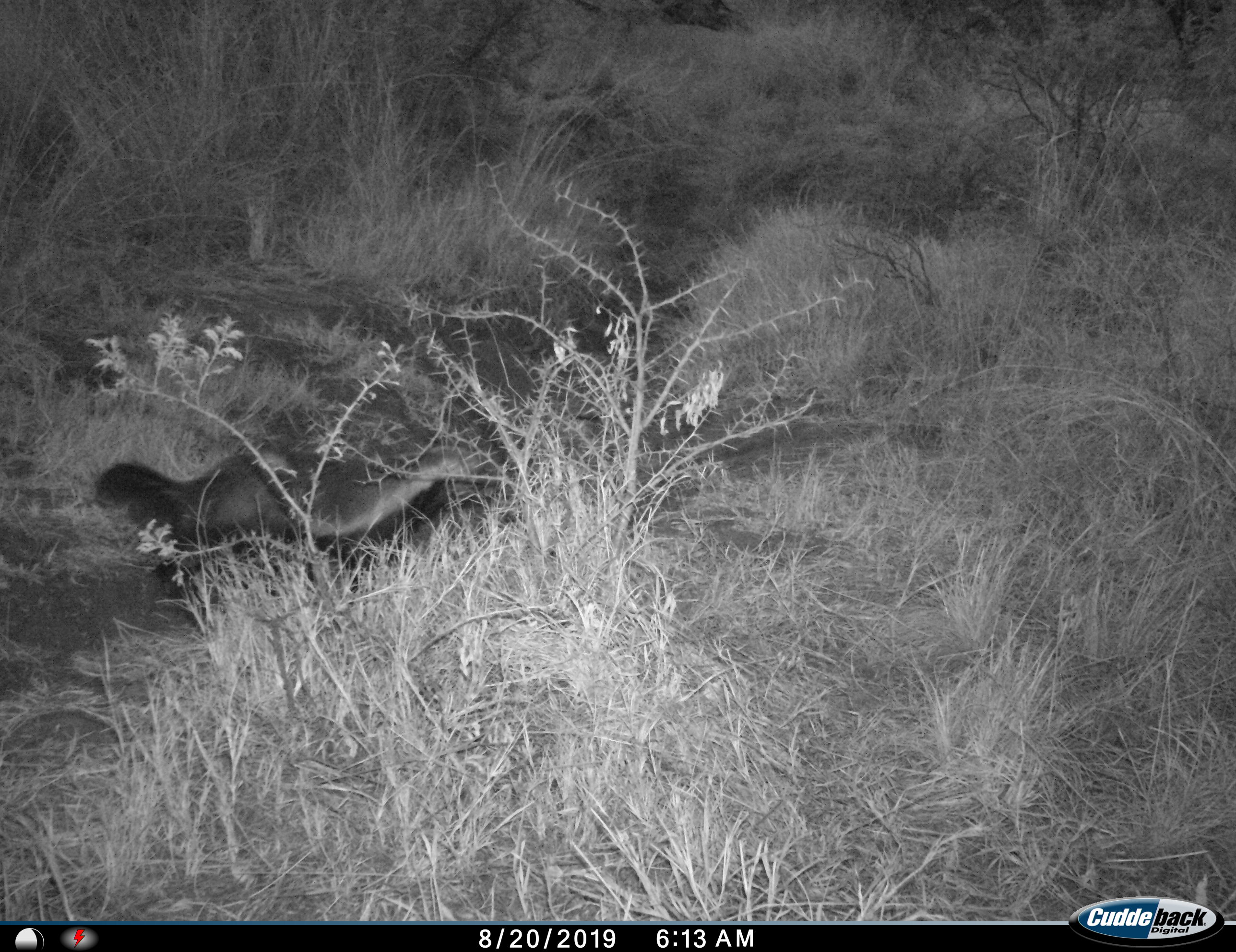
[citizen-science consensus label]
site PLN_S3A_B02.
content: unidentified animal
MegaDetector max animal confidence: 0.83